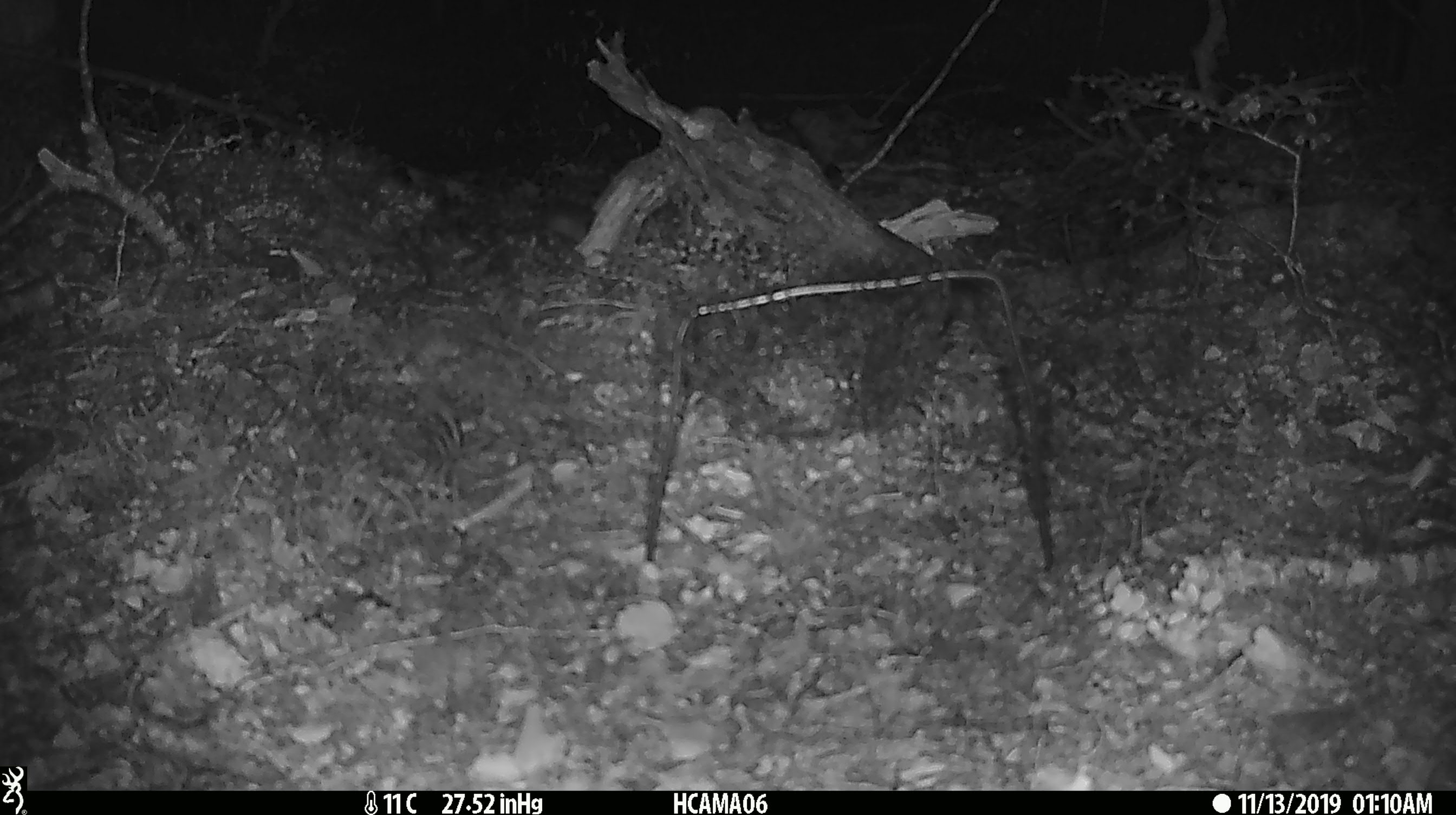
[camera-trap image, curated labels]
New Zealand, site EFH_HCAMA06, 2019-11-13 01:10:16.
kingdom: Animalia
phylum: Chordata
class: Mammalia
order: Rodentia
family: Muridae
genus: Mus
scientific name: Mus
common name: mouse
Mouse (Mus).